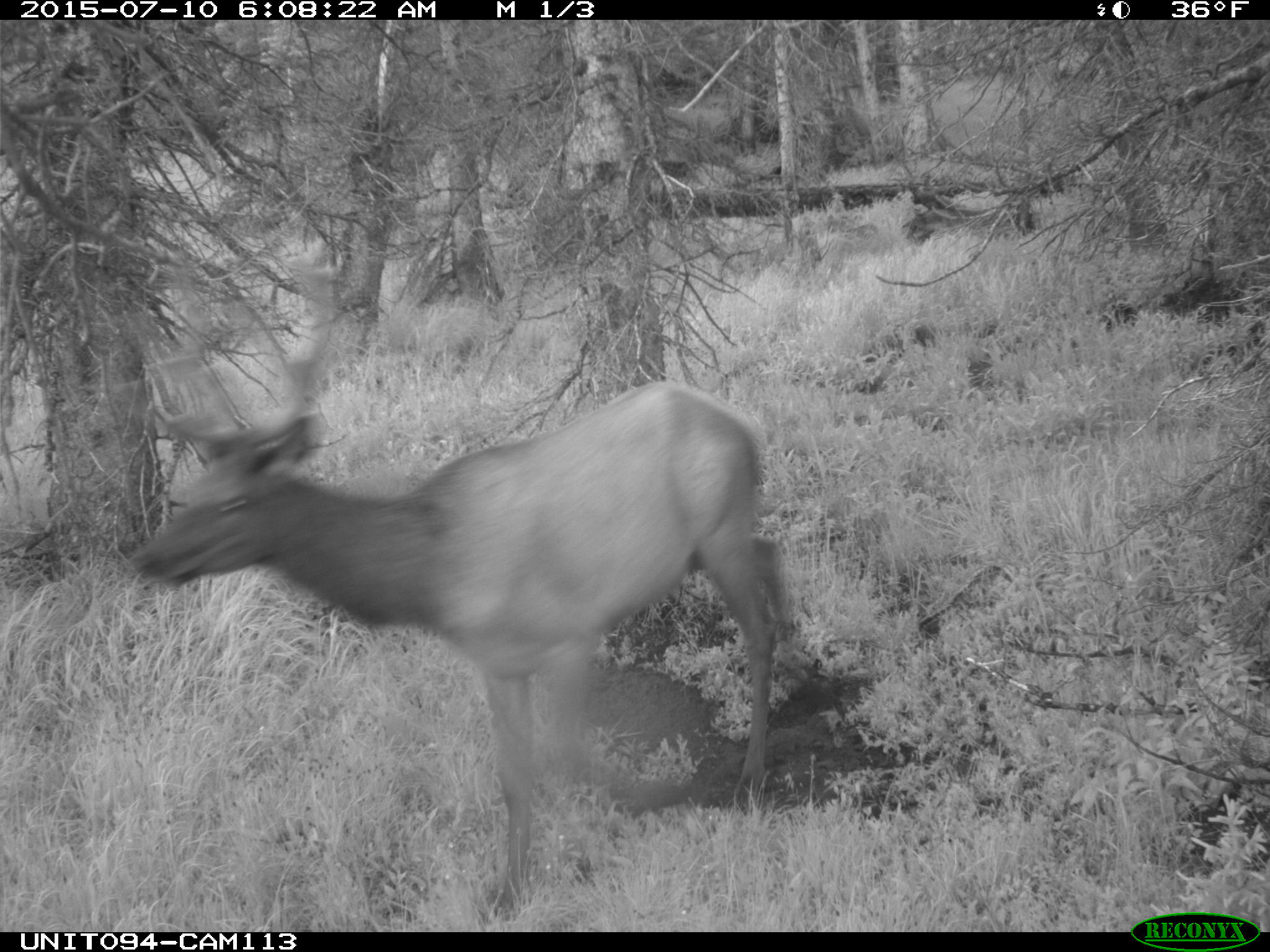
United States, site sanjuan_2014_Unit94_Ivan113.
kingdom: Animalia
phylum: Chordata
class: Mammalia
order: Artiodactyla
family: Cervidae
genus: Cervus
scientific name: Cervus elaphus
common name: red deer